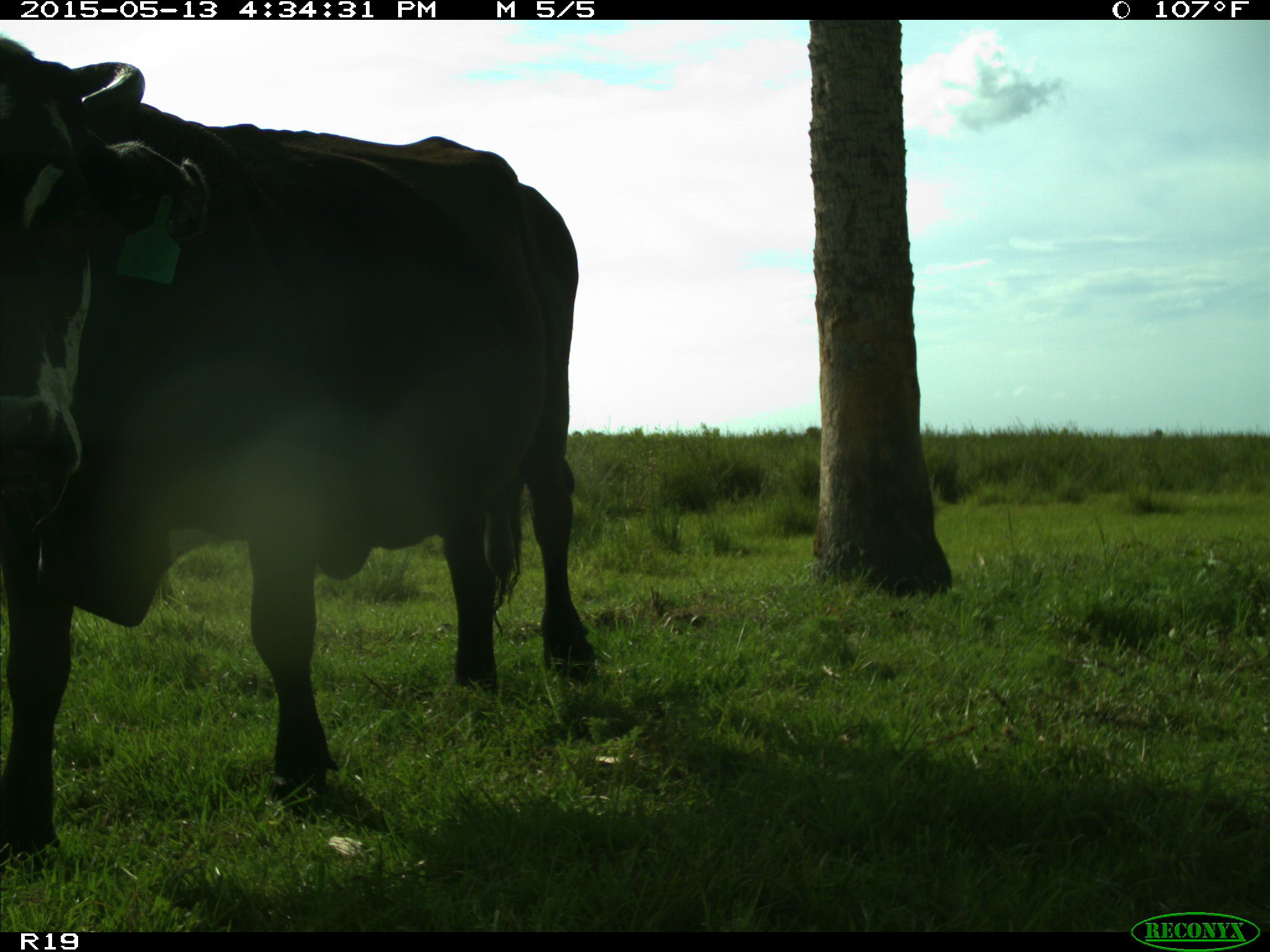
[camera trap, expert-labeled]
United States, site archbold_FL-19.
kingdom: Animalia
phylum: Chordata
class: Mammalia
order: Artiodactyla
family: Bovidae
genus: Bos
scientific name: Bos taurus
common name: domestic cow